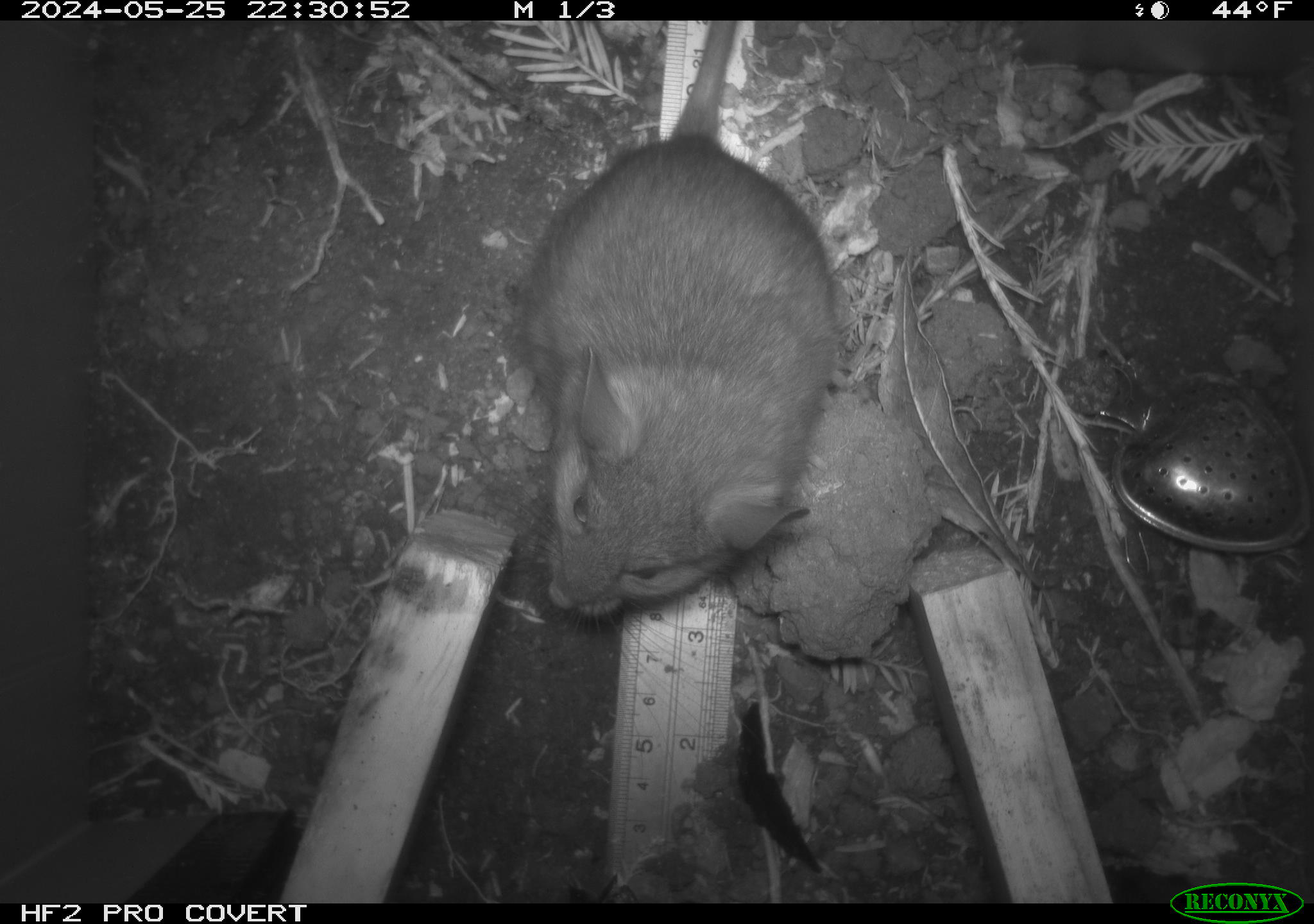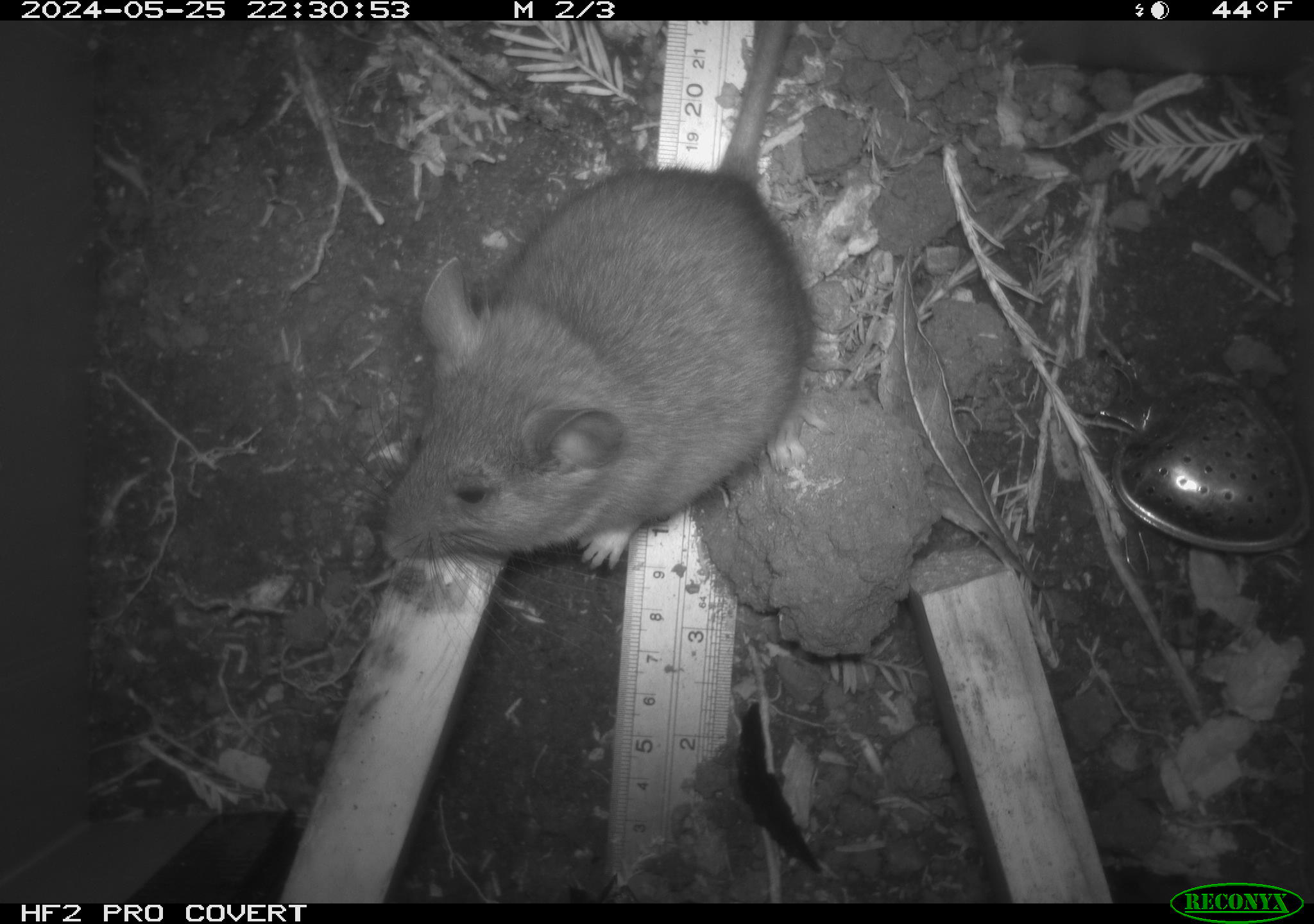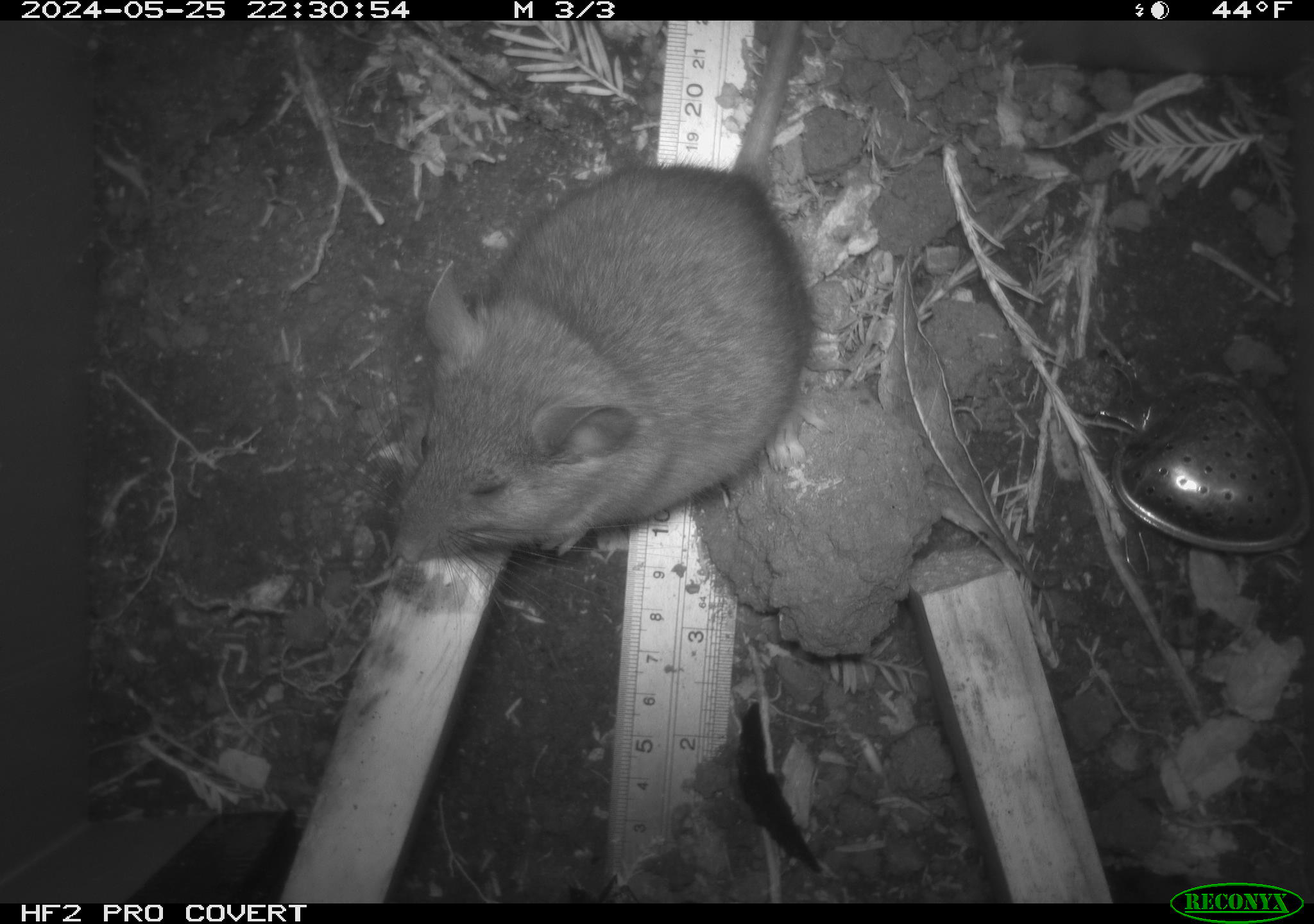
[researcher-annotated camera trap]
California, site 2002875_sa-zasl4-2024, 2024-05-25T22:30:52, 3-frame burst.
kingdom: Animalia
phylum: Chordata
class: Mammalia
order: Rodentia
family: Cricetidae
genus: Neotoma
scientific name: Neotoma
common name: pack rat or woodrat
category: neotoma species